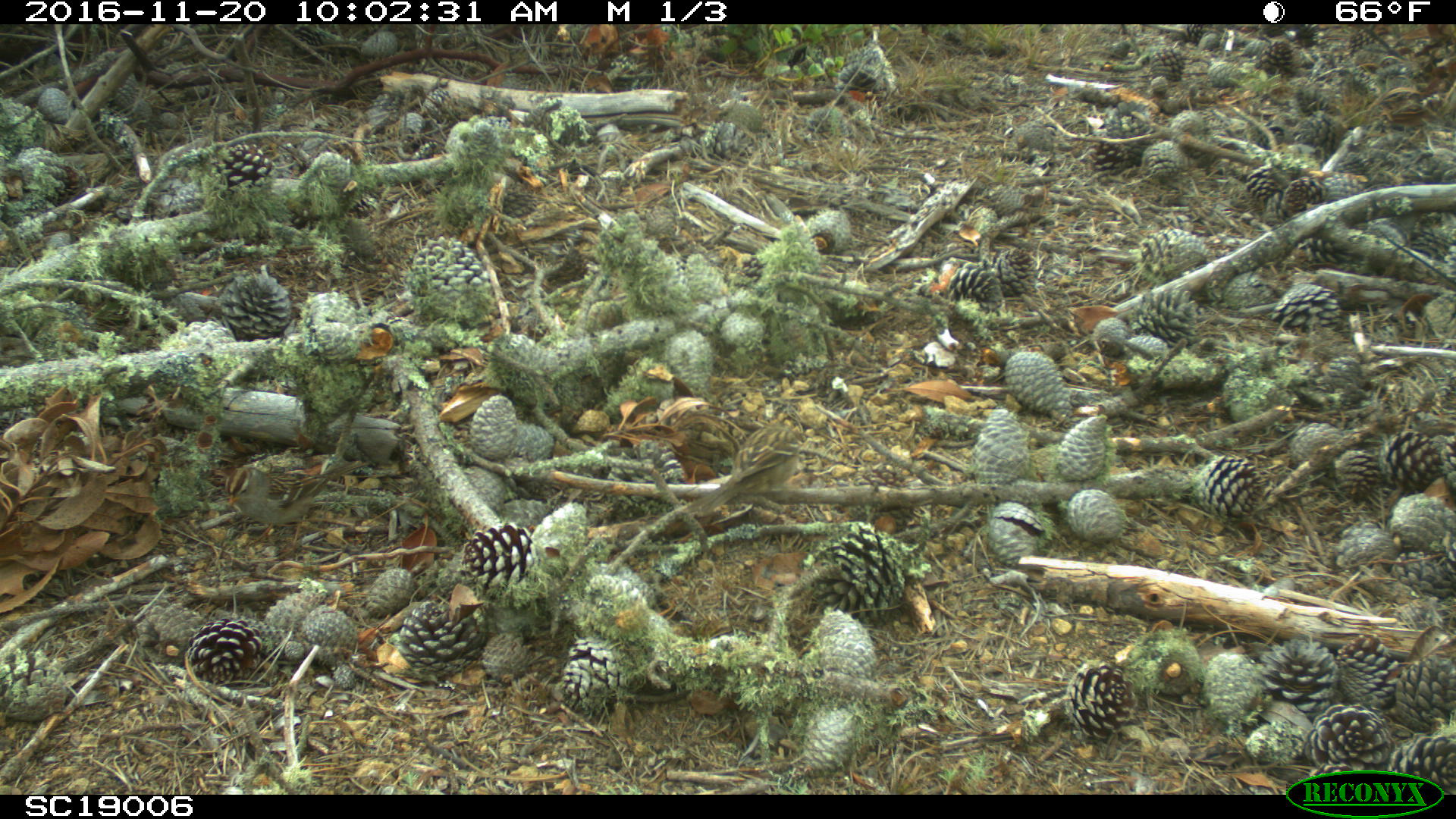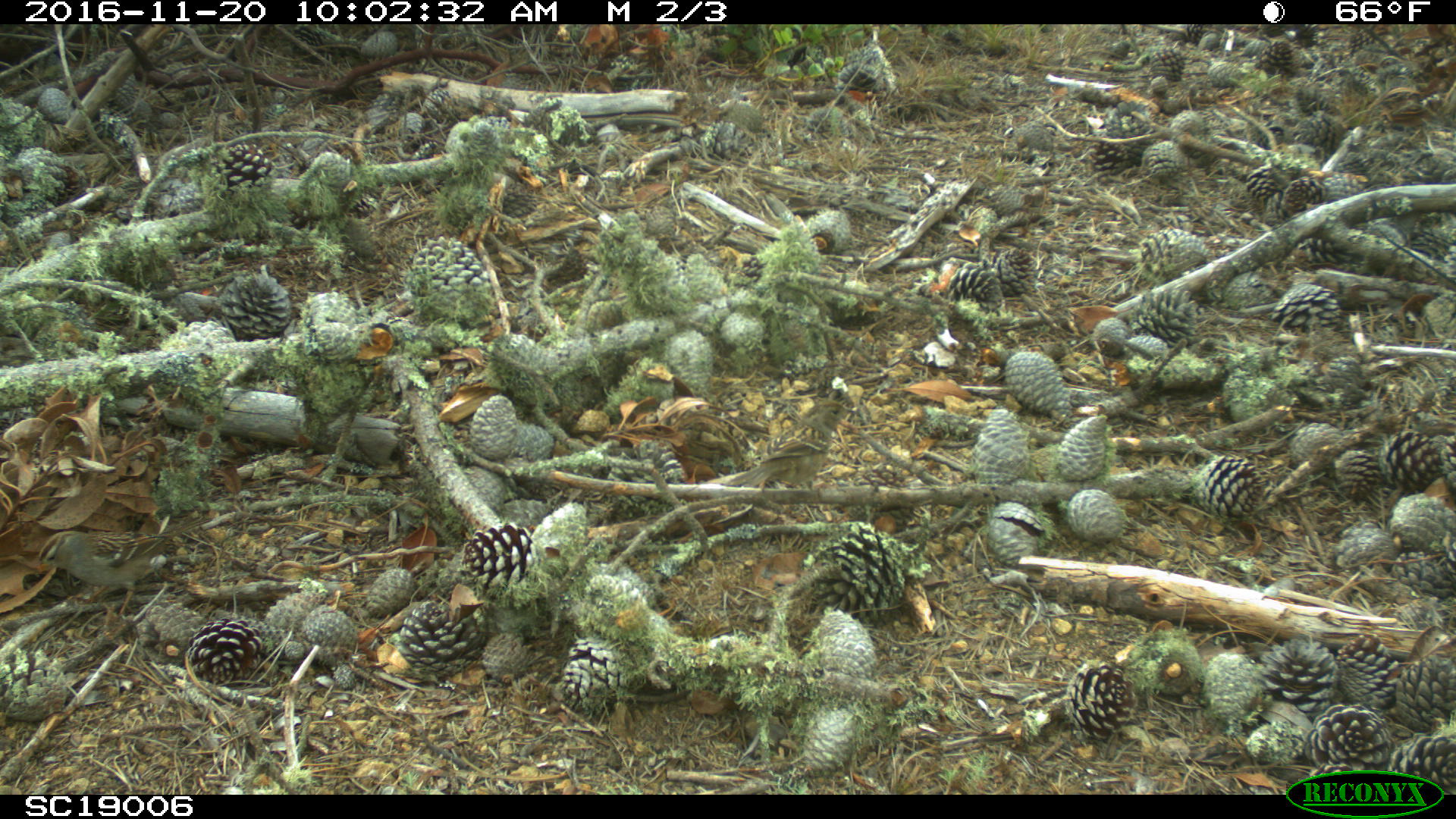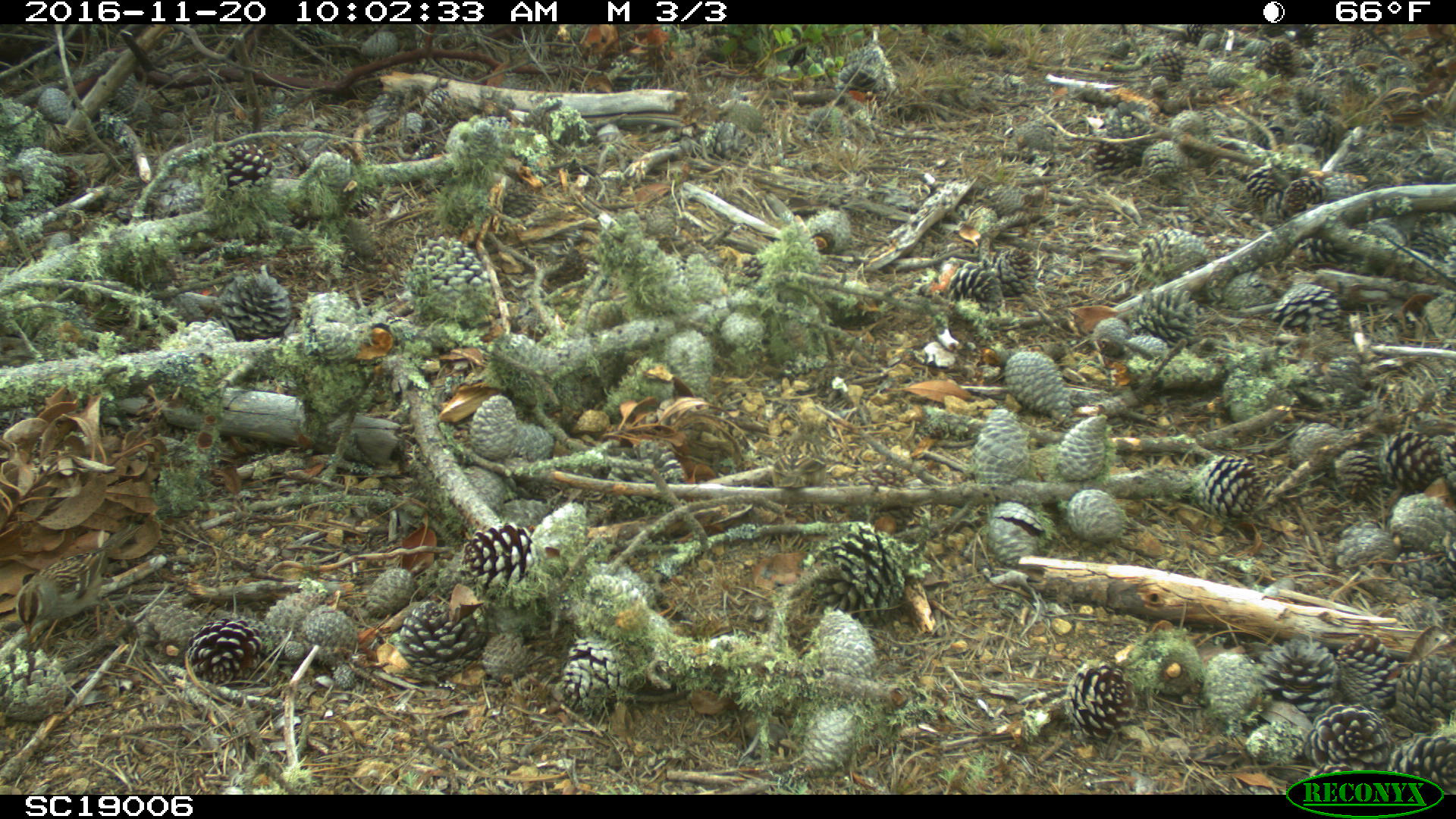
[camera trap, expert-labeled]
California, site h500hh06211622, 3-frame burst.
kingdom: Animalia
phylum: Chordata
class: Aves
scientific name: Aves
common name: bird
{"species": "bird (Aves)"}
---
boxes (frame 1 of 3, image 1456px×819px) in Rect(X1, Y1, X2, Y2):
bird: Rect(223, 459, 369, 557)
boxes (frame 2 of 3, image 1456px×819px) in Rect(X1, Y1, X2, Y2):
bird: Rect(723, 402, 856, 500)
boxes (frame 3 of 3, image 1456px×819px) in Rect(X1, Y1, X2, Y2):
bird: Rect(16, 525, 142, 652)